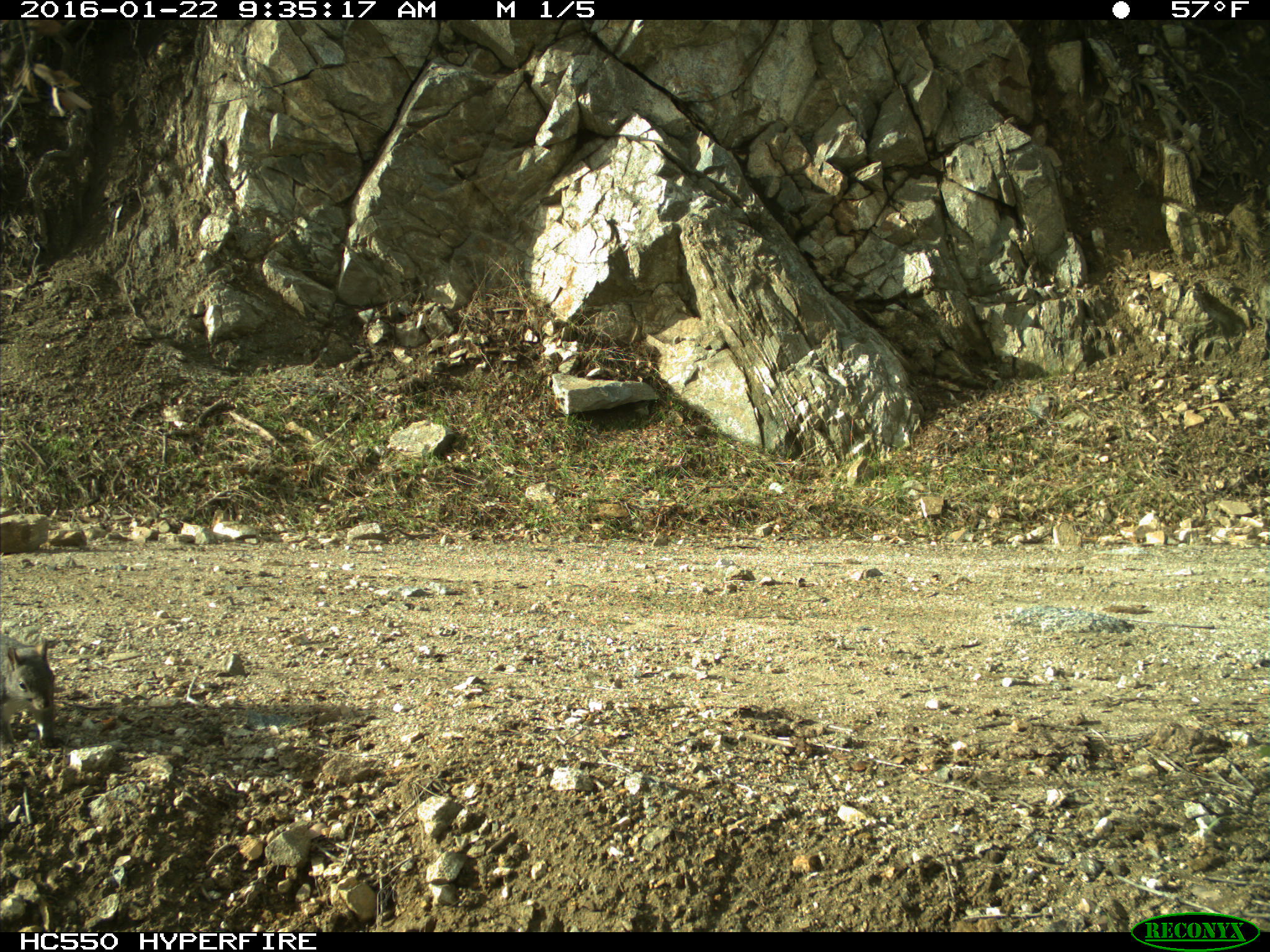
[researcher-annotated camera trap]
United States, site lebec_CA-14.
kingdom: Animalia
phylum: Chordata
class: Mammalia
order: Rodentia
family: Sciuridae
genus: Sciurus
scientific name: Sciurus carolinensis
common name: eastern gray squirrel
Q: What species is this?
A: Sciurus carolinensis (eastern gray squirrel).